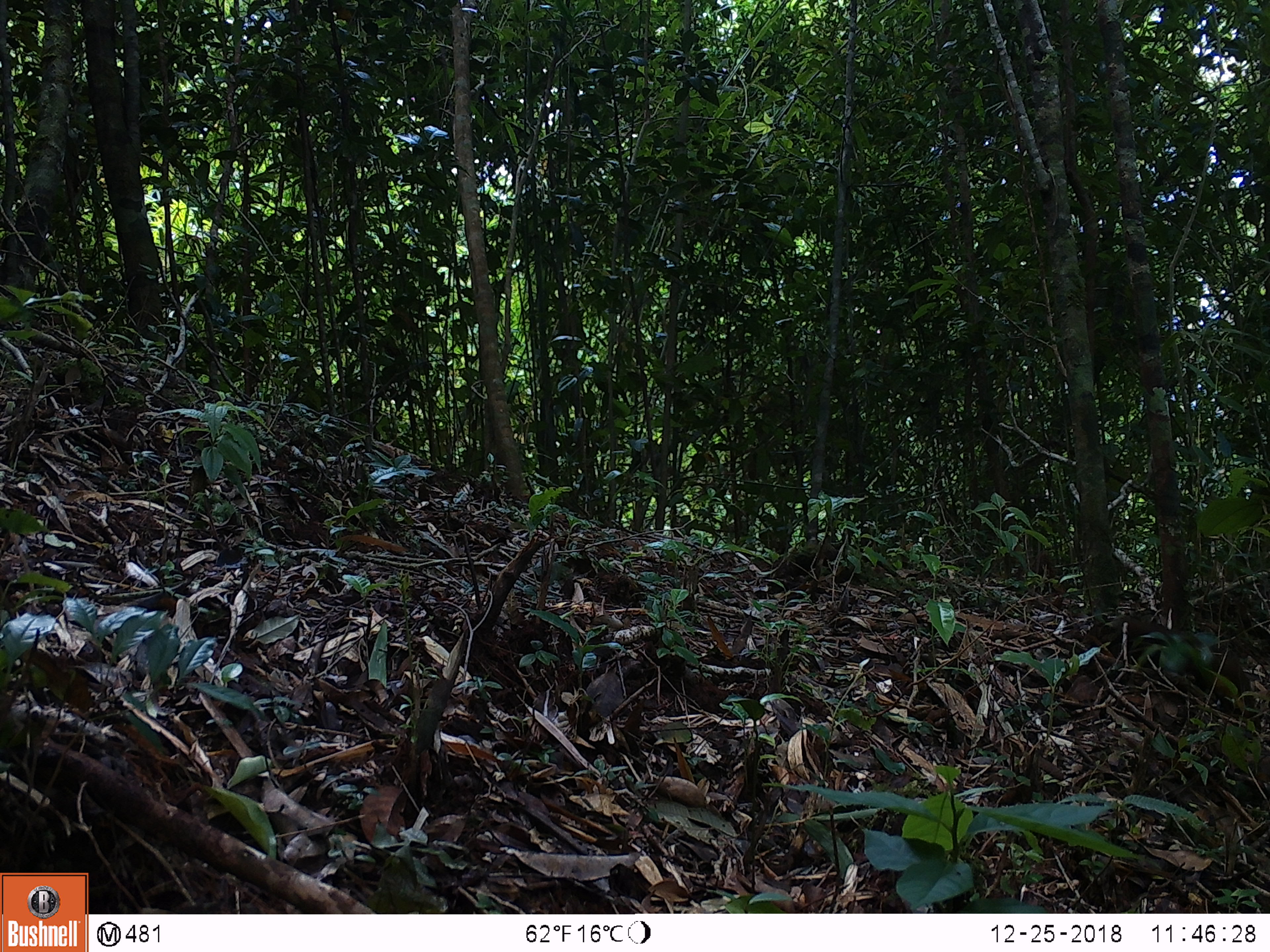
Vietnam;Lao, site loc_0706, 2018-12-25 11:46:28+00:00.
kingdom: Animalia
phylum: Chordata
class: Mammalia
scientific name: Mammalia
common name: mammal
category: unidentified small mammal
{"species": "unidentified small mammal (mammal) (Mammalia)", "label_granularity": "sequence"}